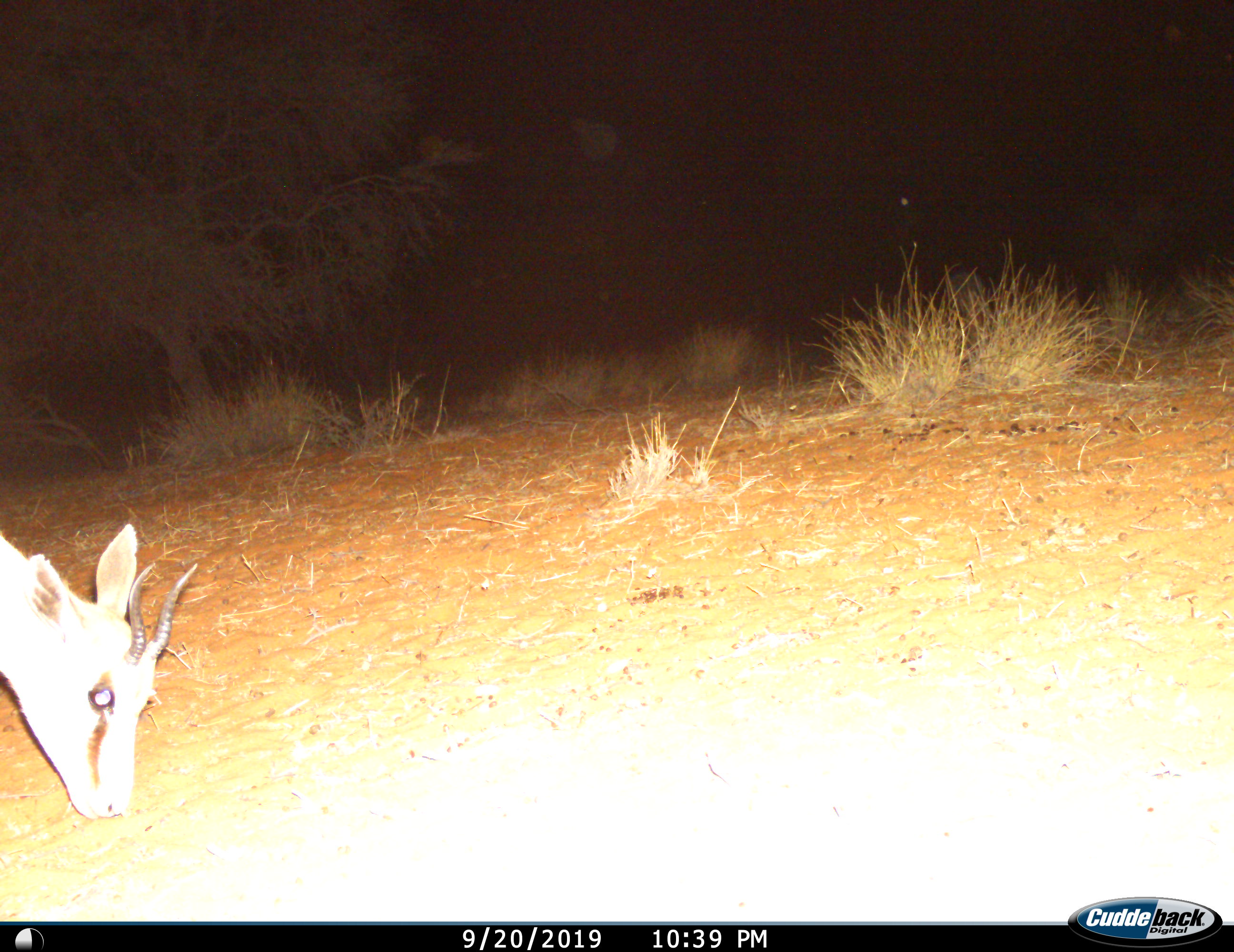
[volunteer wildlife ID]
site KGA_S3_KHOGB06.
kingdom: Animalia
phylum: Chordata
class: Mammalia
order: Artiodactyla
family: Bovidae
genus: Antidorcas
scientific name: Antidorcas marsupialis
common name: springbok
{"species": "springbok (Antidorcas marsupialis)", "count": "1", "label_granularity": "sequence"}